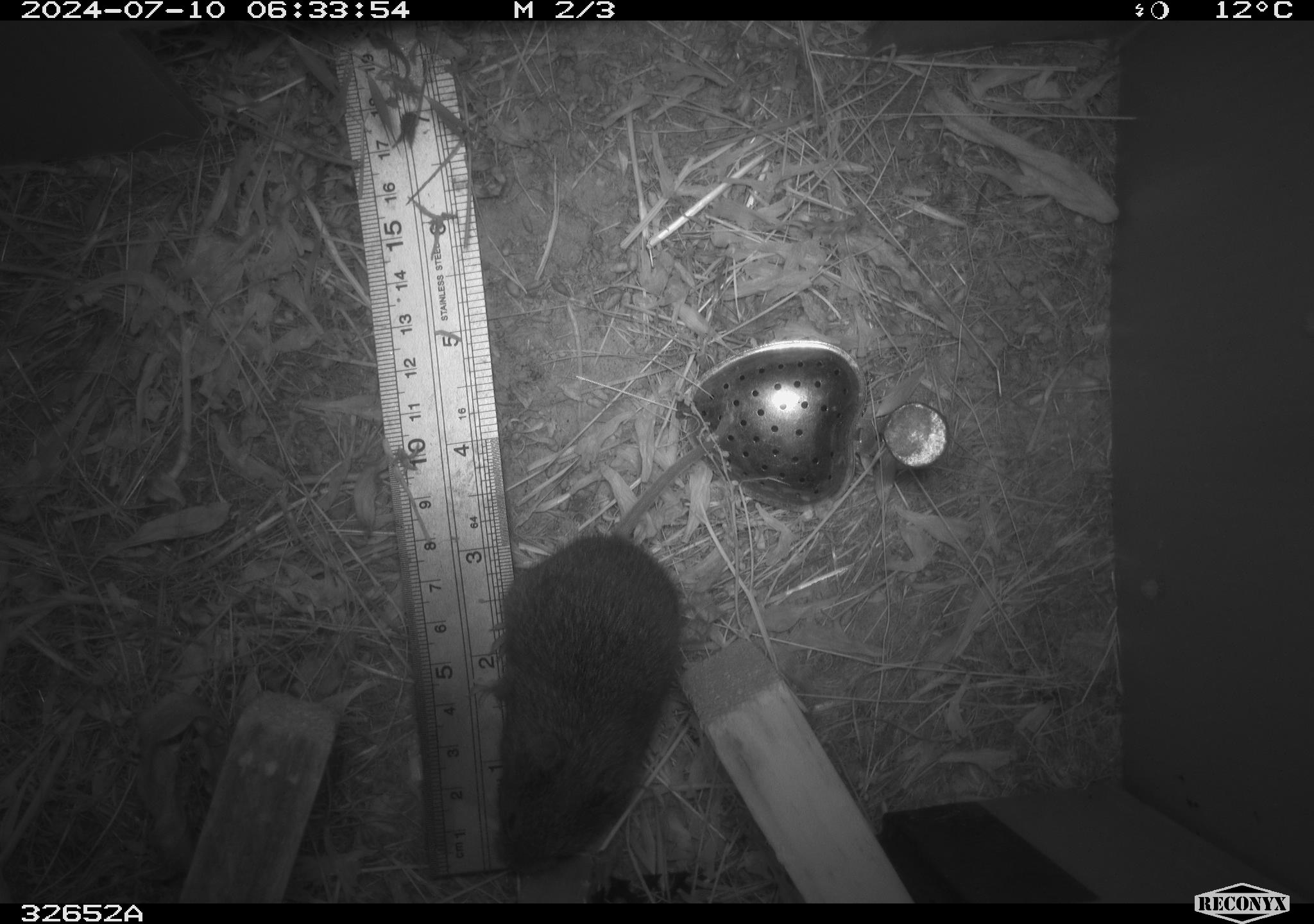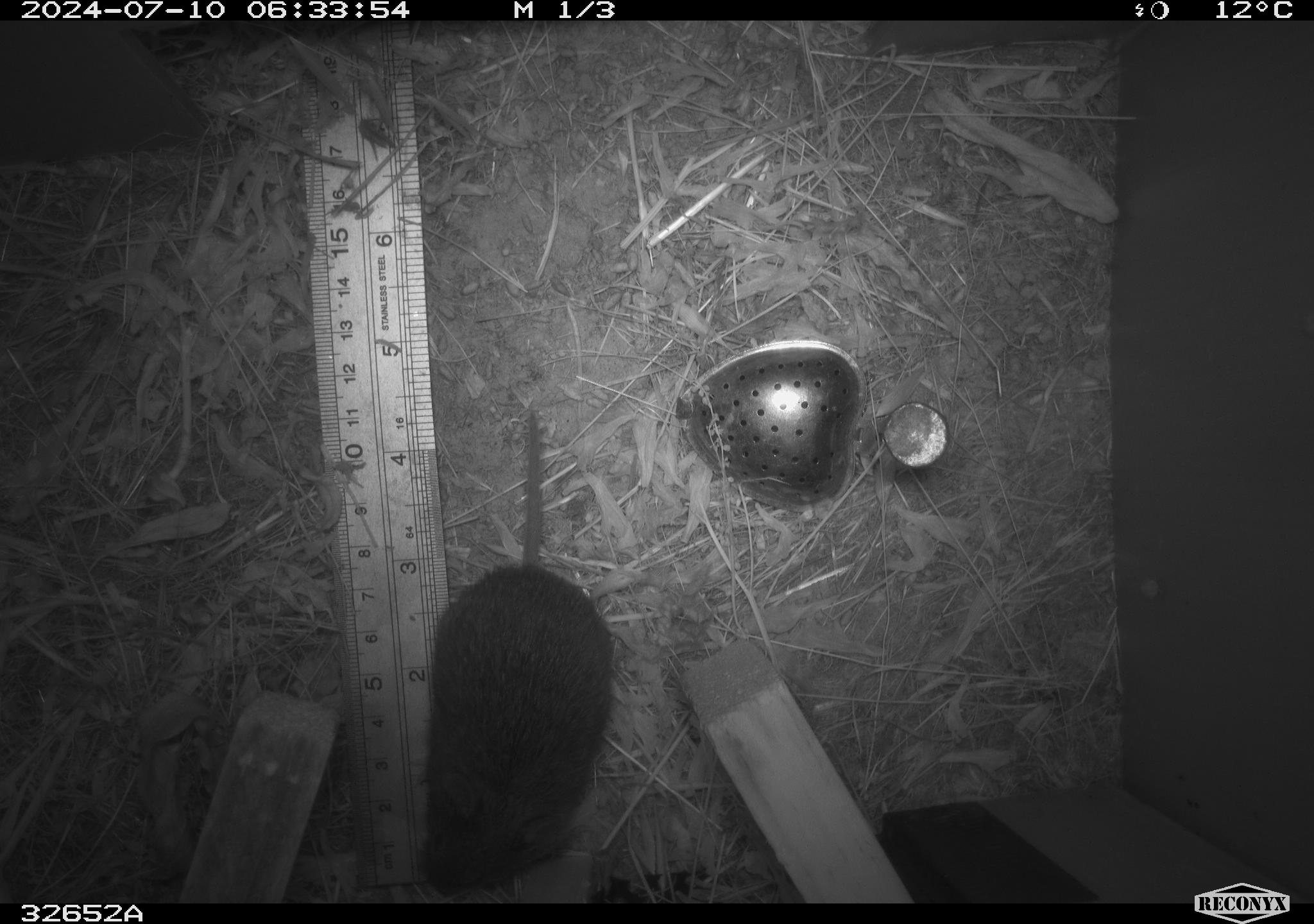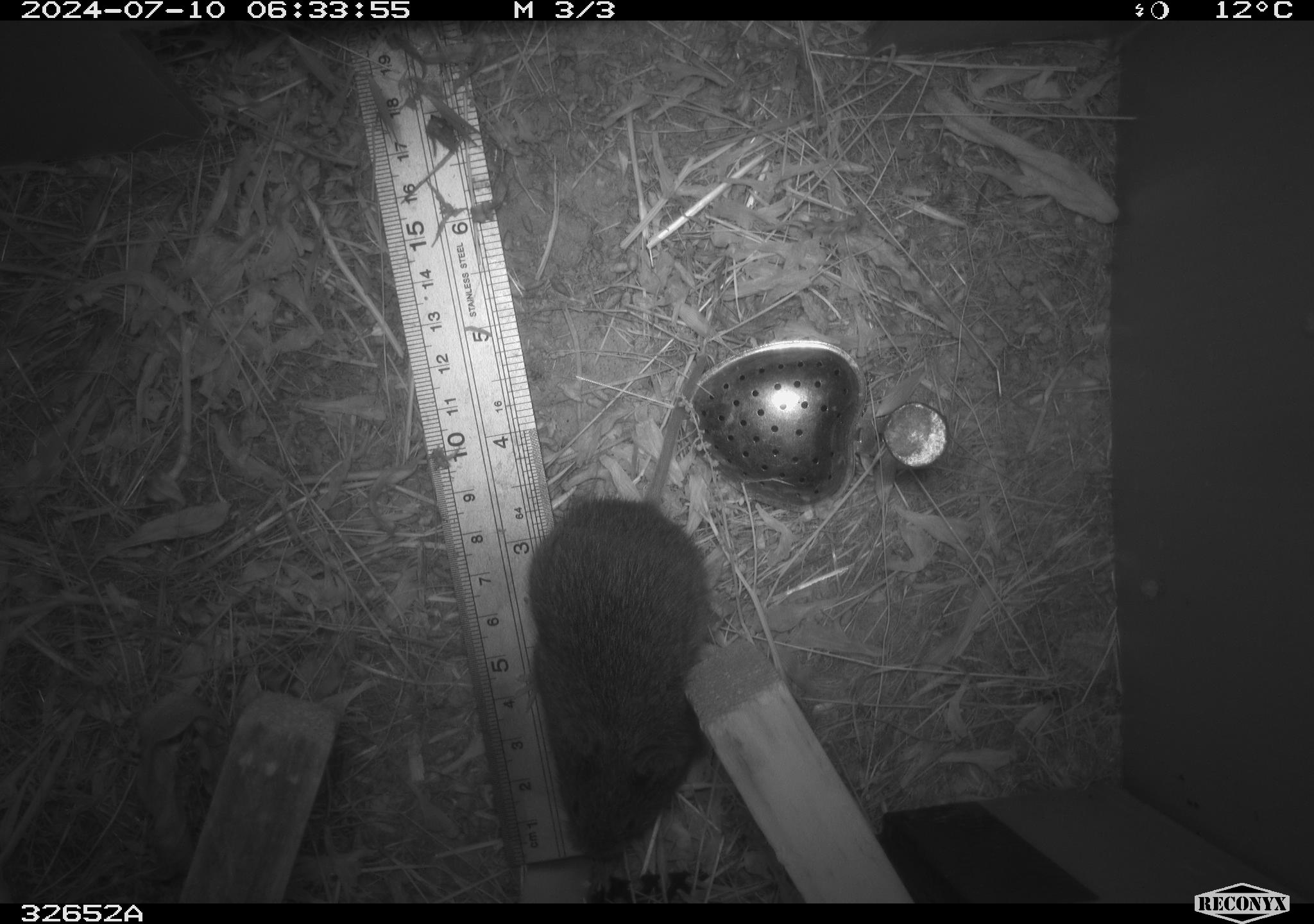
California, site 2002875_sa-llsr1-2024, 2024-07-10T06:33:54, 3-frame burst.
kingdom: Animalia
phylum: Chordata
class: Mammalia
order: Rodentia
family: Cricetidae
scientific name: Arvicolinae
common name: voles, lemmings, and muskrats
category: arvicolinae subfamily